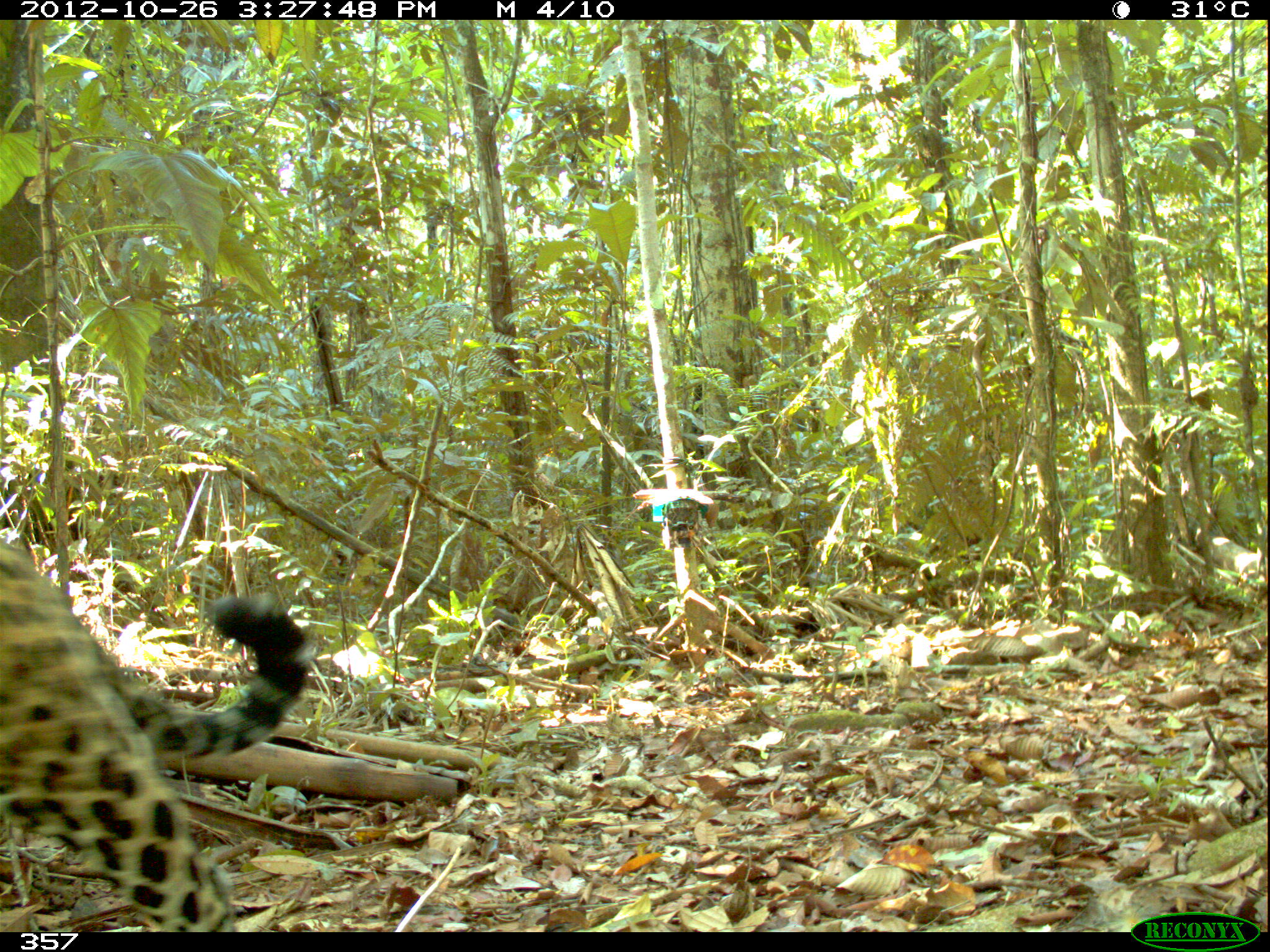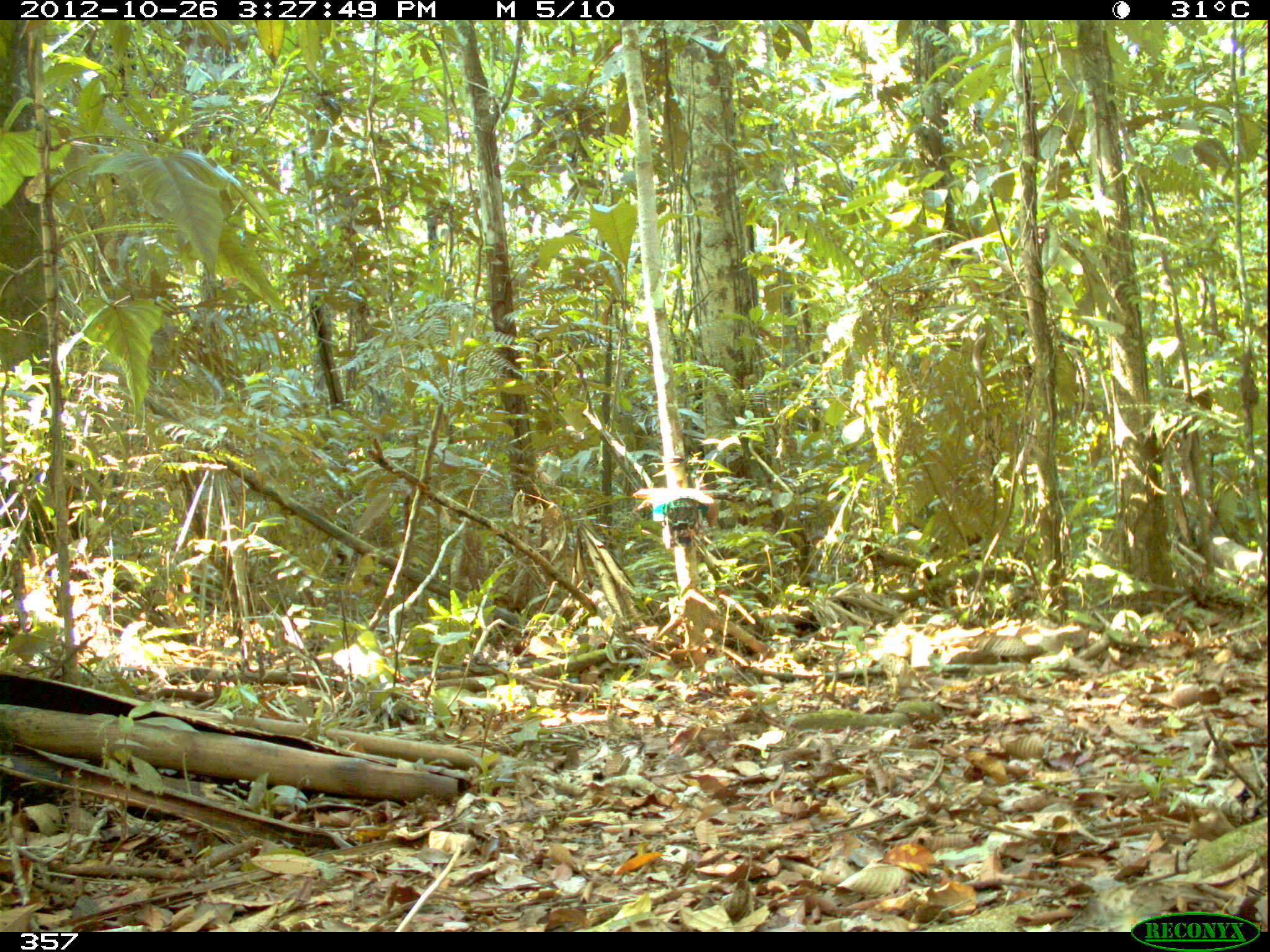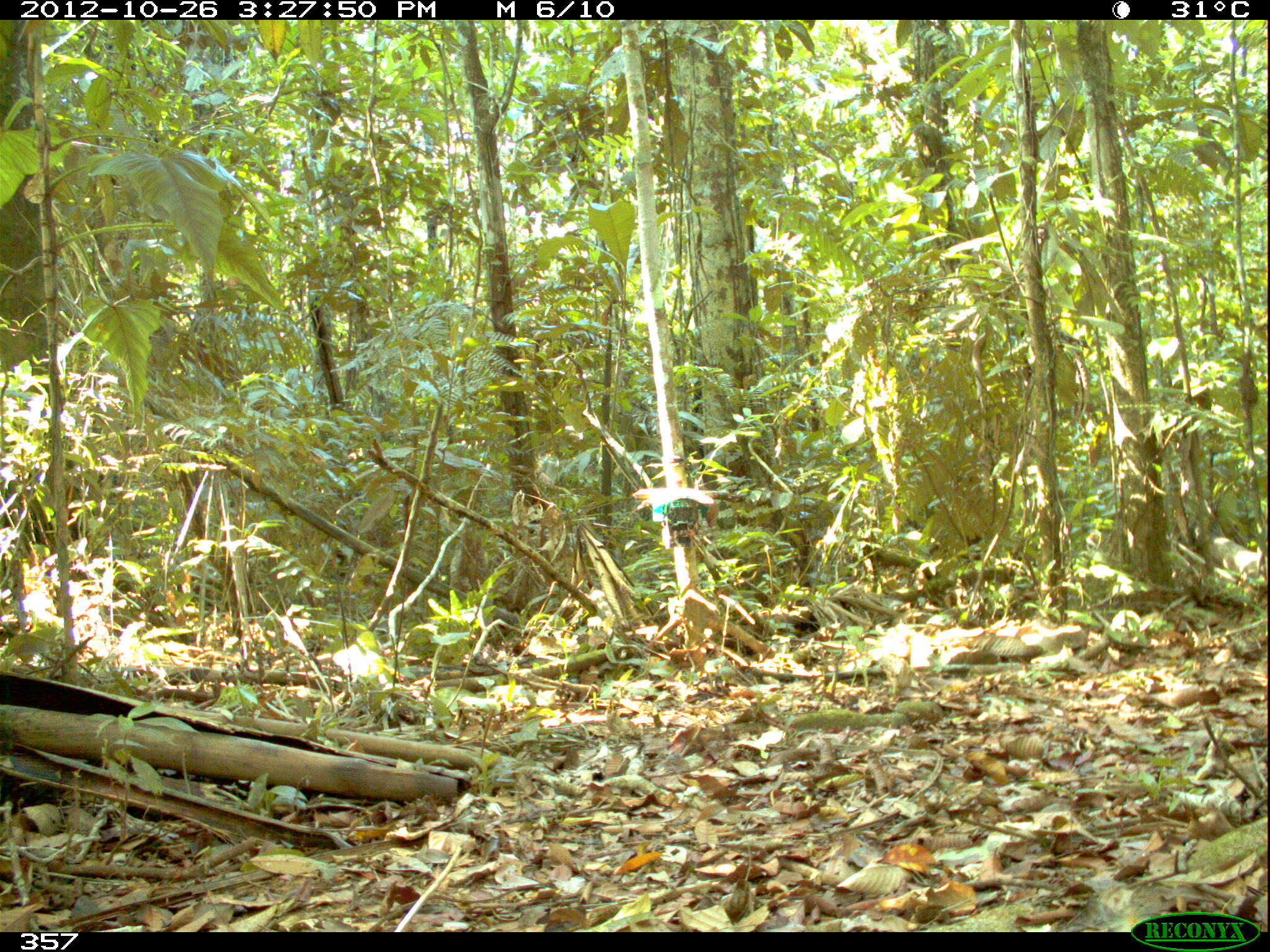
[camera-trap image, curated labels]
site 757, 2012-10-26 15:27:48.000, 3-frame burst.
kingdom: Animalia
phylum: Chordata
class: Mammalia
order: Carnivora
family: Felidae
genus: Panthera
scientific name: Panthera onca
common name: jaguar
Panthera onca (jaguar).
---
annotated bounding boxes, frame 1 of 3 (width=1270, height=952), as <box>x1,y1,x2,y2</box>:
panthera onca: <box>0,536,311,930</box>